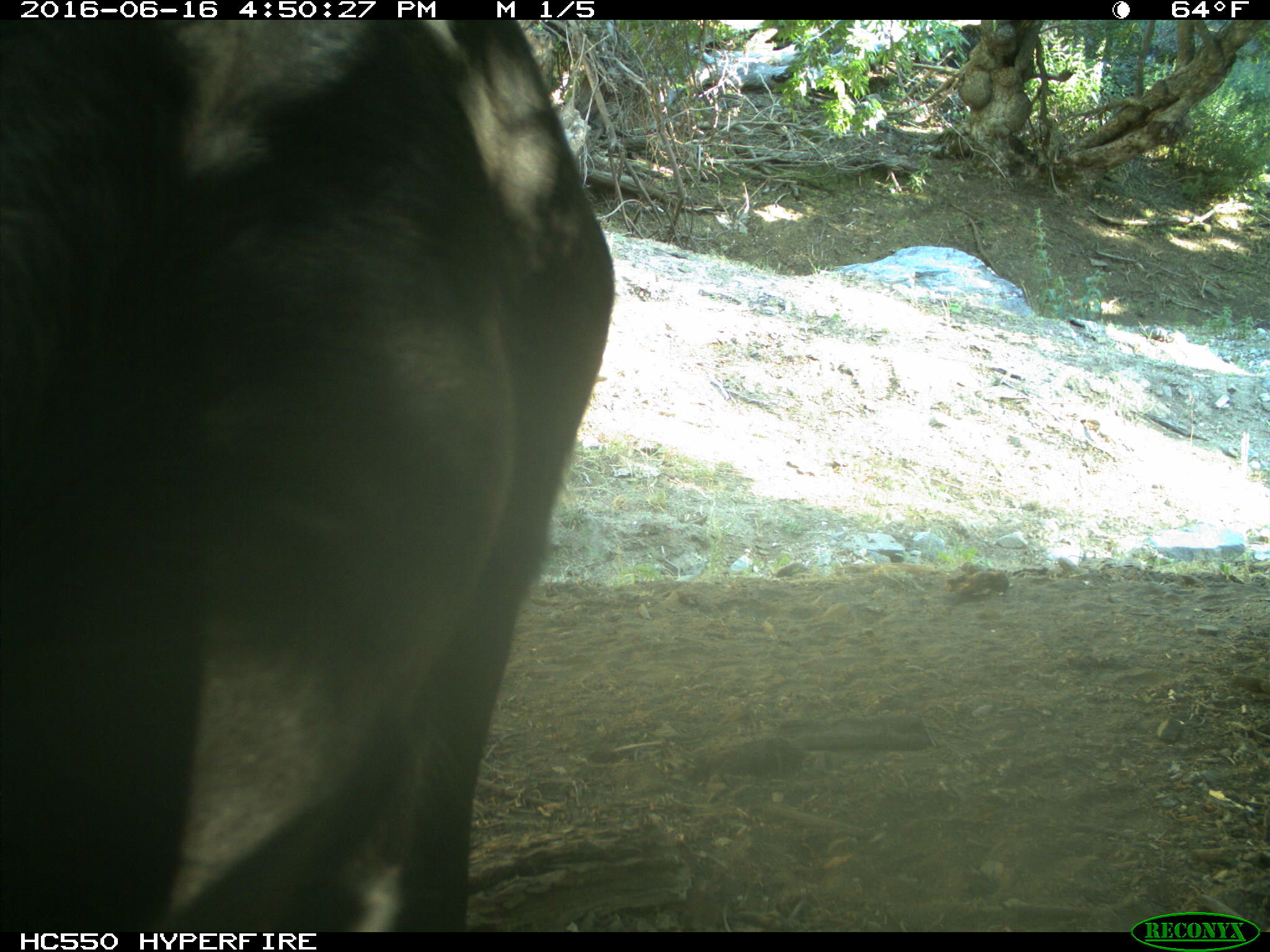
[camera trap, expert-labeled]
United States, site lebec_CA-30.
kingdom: Animalia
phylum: Chordata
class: Mammalia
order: Artiodactyla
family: Bovidae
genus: Bos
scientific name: Bos taurus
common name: domestic cow